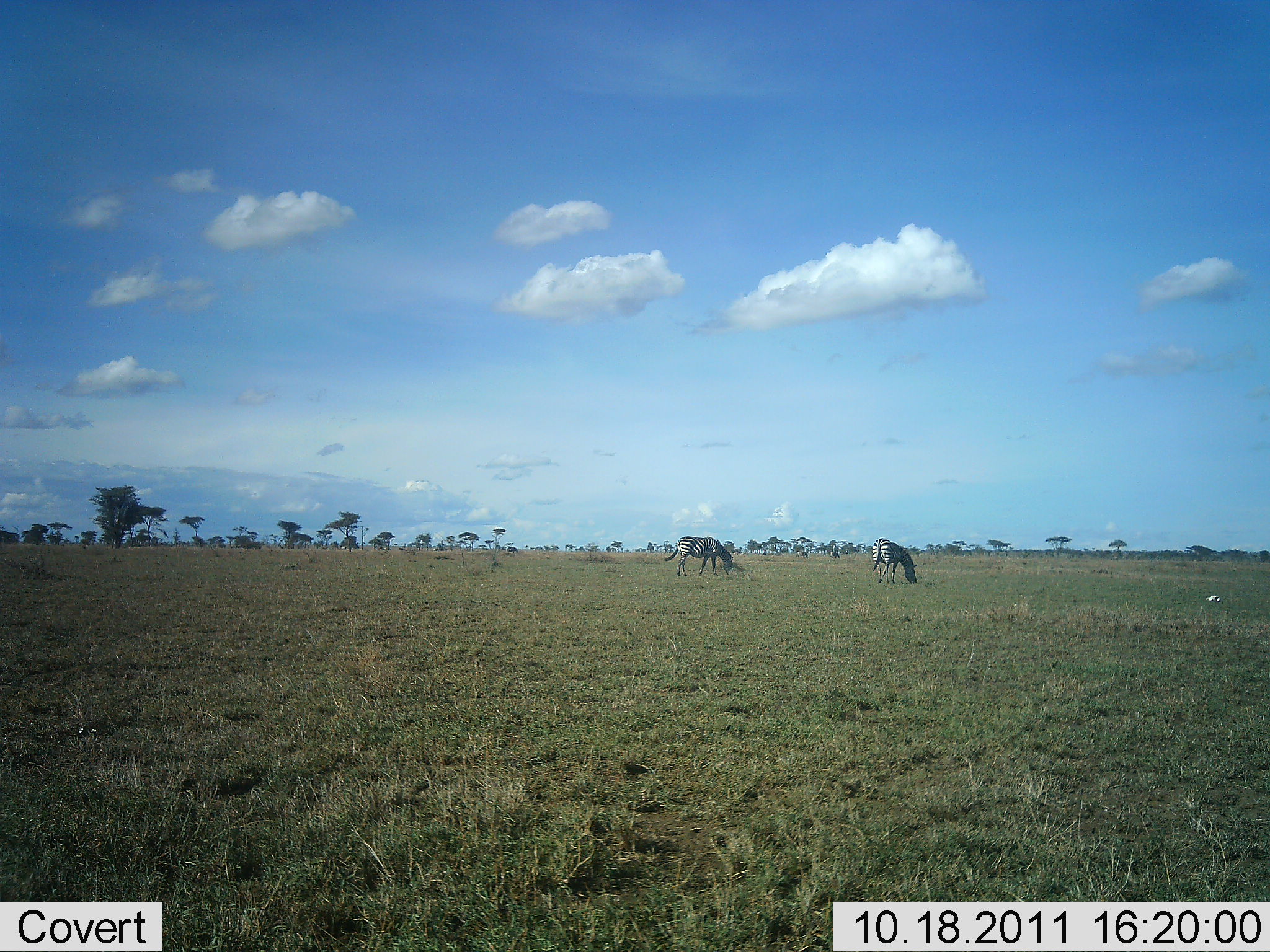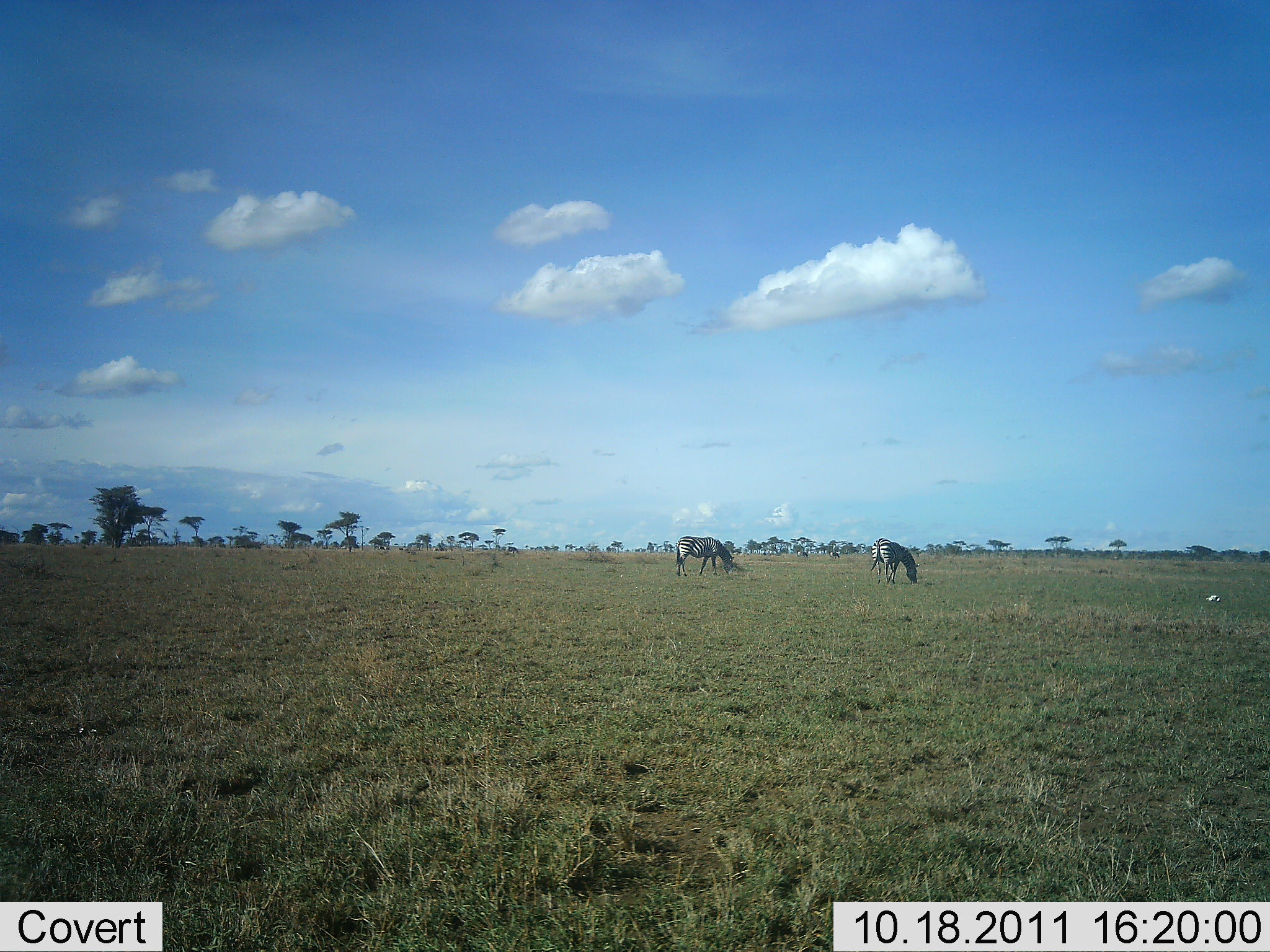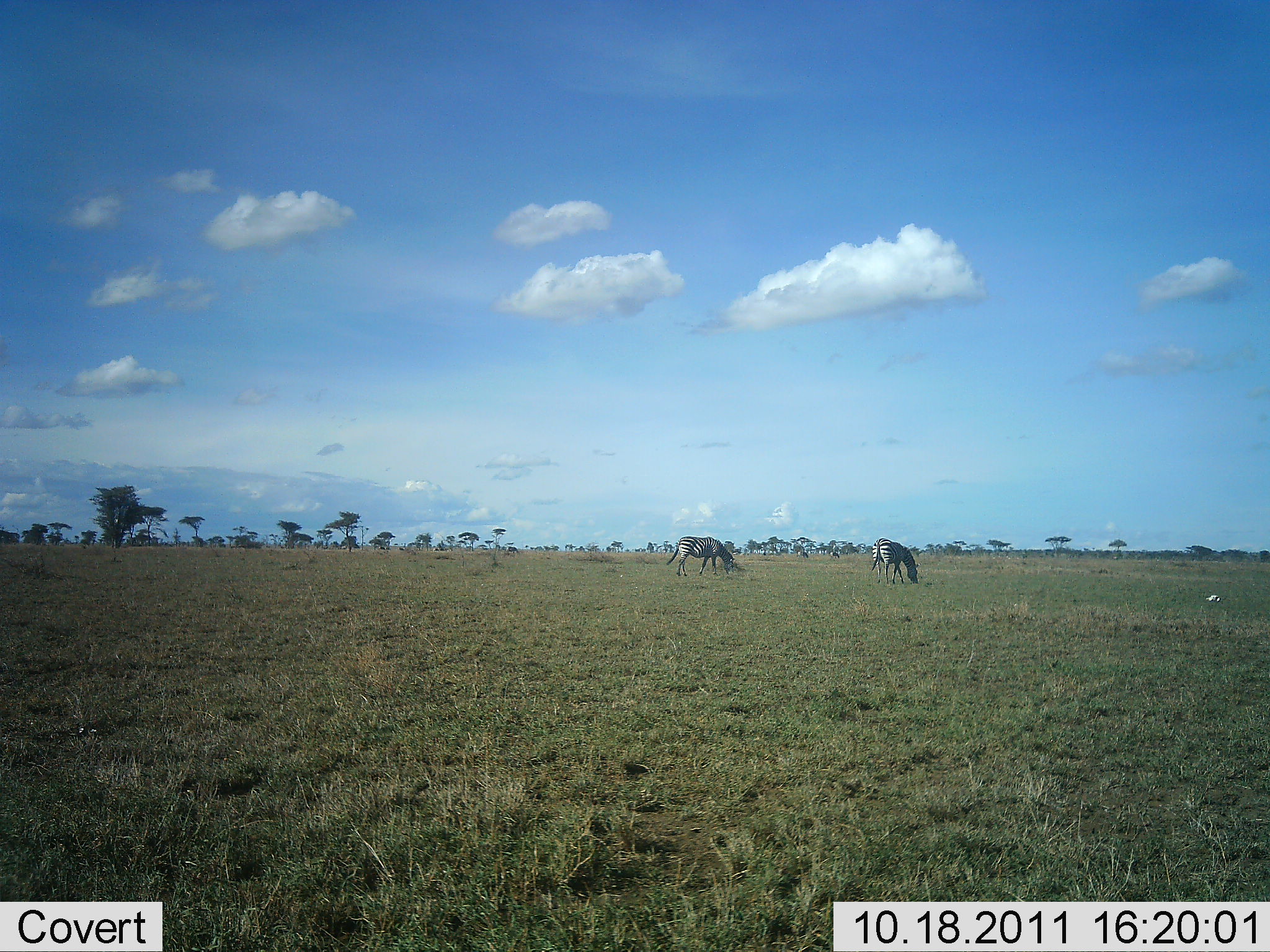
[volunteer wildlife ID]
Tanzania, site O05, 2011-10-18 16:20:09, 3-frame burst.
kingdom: Animalia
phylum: Chordata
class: Mammalia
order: Perissodactyla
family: Equidae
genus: Equus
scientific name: Equus quagga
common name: plains zebra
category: zebra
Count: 2.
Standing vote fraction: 23%.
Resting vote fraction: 0%.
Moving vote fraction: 0%.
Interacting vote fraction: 0%.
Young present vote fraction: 0%.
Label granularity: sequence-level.